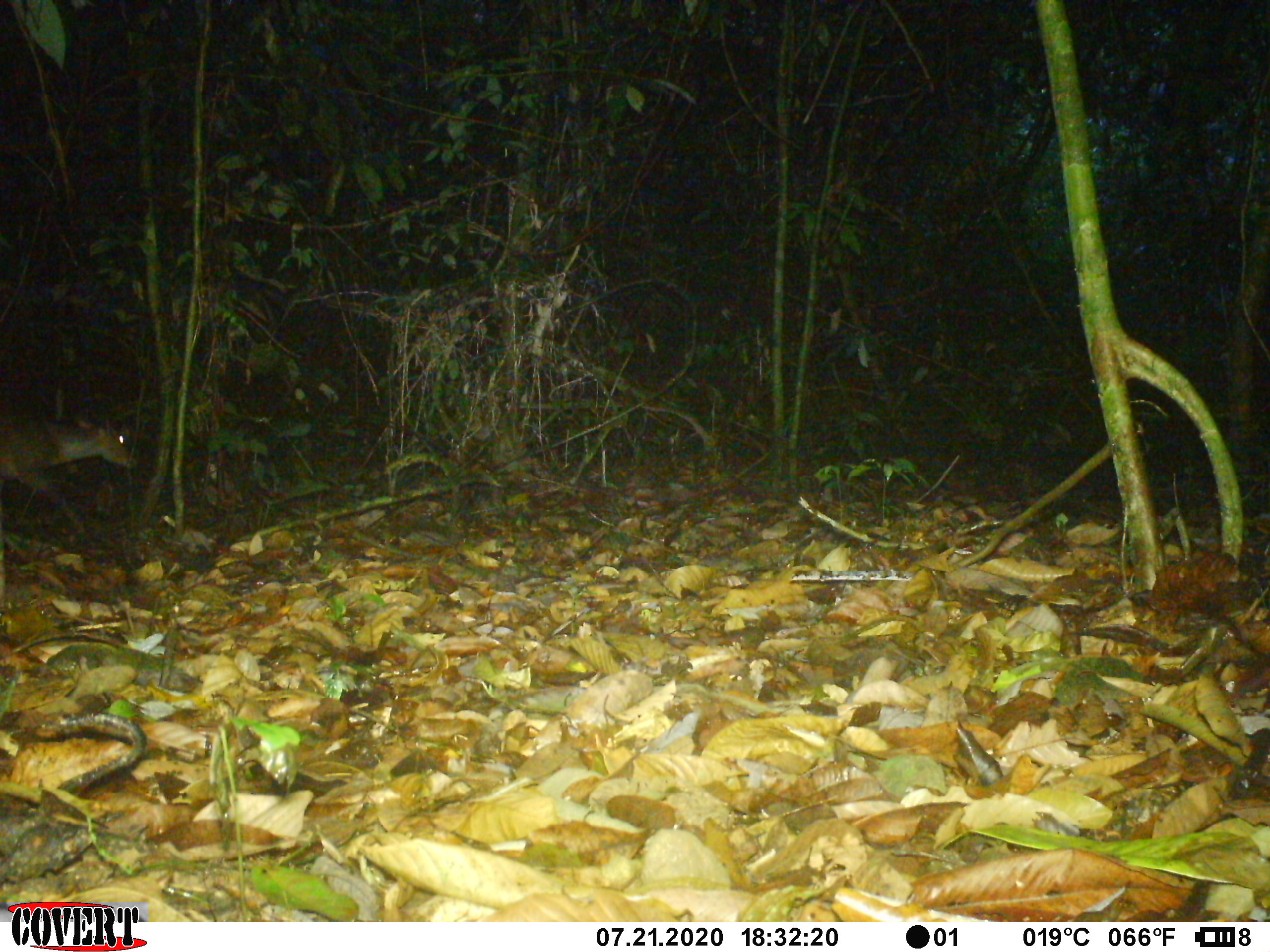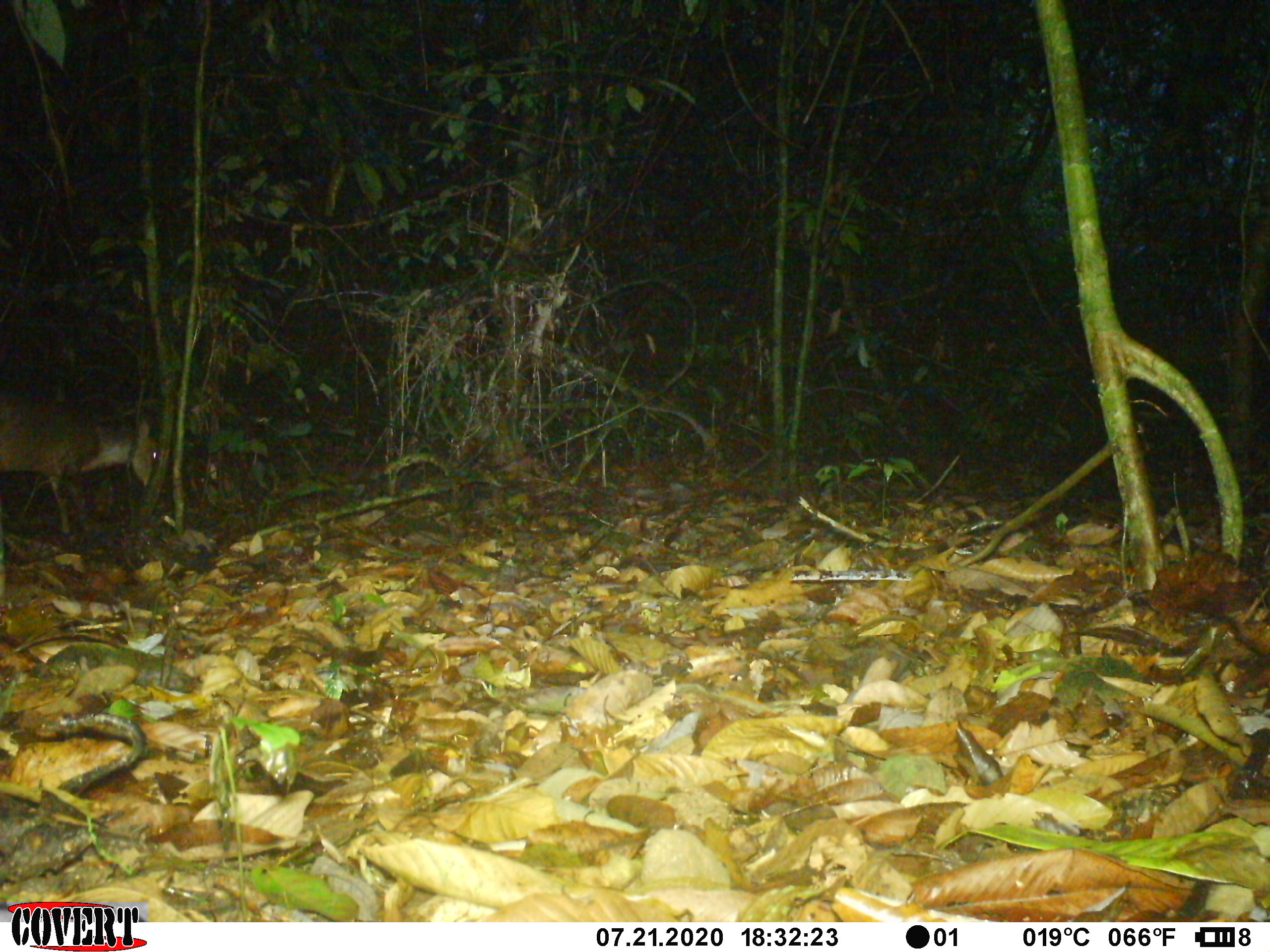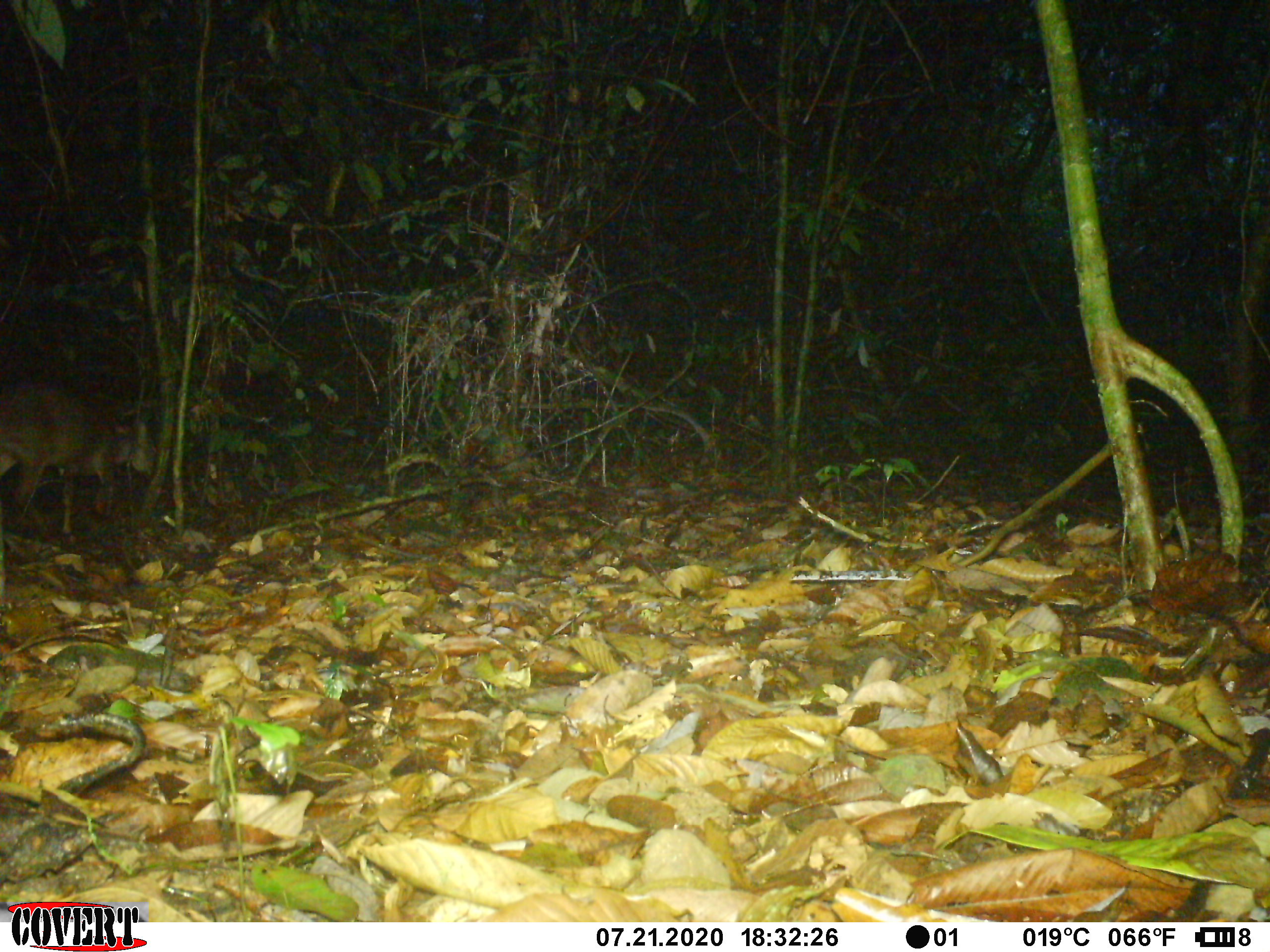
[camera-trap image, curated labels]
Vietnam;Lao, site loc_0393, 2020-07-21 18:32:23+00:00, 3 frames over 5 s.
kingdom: Animalia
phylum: Chordata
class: Mammalia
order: Artiodactyla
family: Cervidae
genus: Muntiacus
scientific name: Muntiacus vuquangensis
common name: large-antlered muntjac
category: large antlered muntjac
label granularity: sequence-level